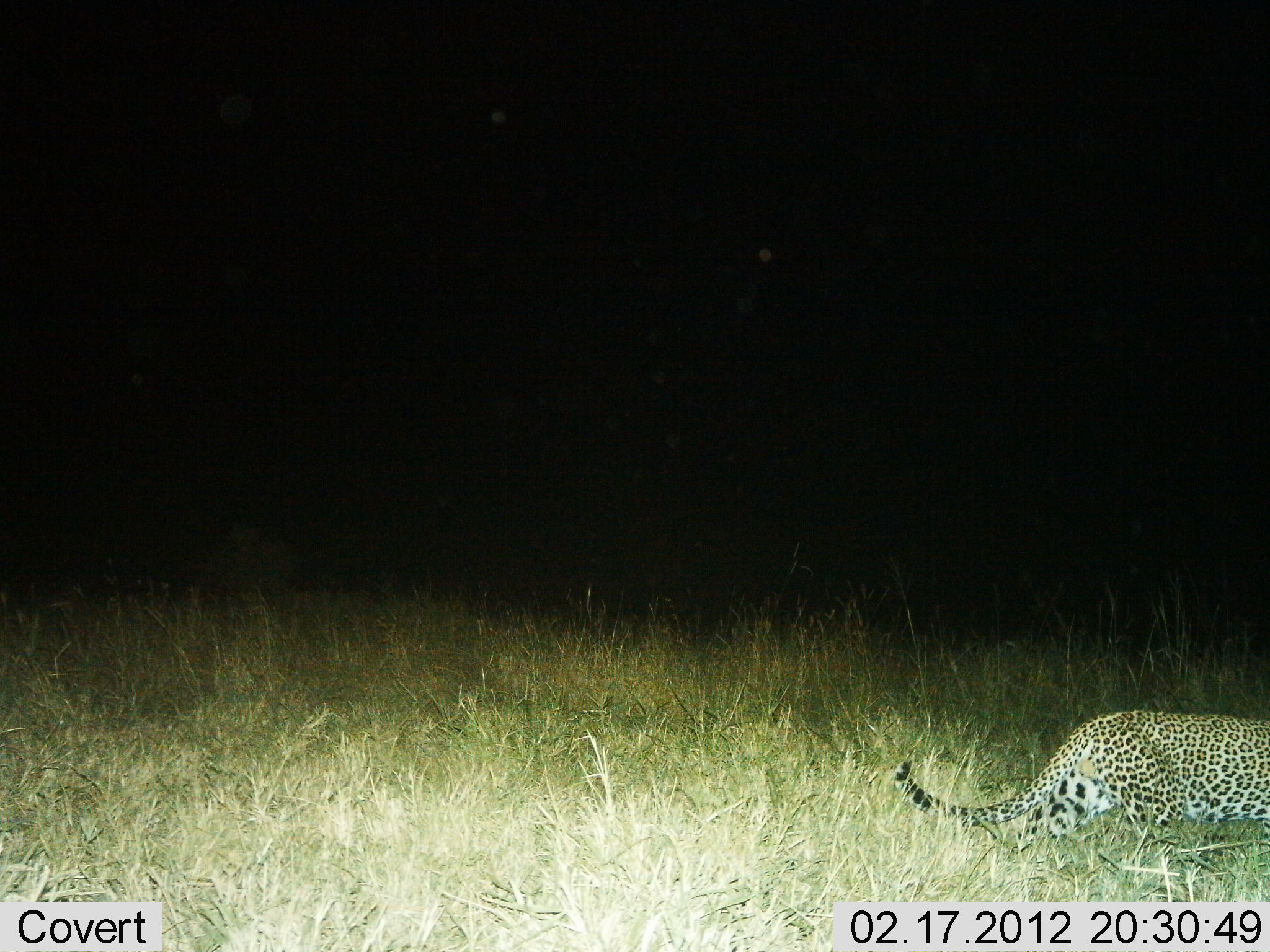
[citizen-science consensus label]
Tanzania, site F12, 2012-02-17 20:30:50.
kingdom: Animalia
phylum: Chordata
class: Mammalia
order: Carnivora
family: Felidae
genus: Panthera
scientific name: Panthera pardus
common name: leopard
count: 1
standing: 0%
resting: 27%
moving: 73%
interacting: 0%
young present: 0%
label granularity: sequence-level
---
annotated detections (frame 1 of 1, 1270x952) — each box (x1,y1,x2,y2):
animal: (894,707,1270,862)